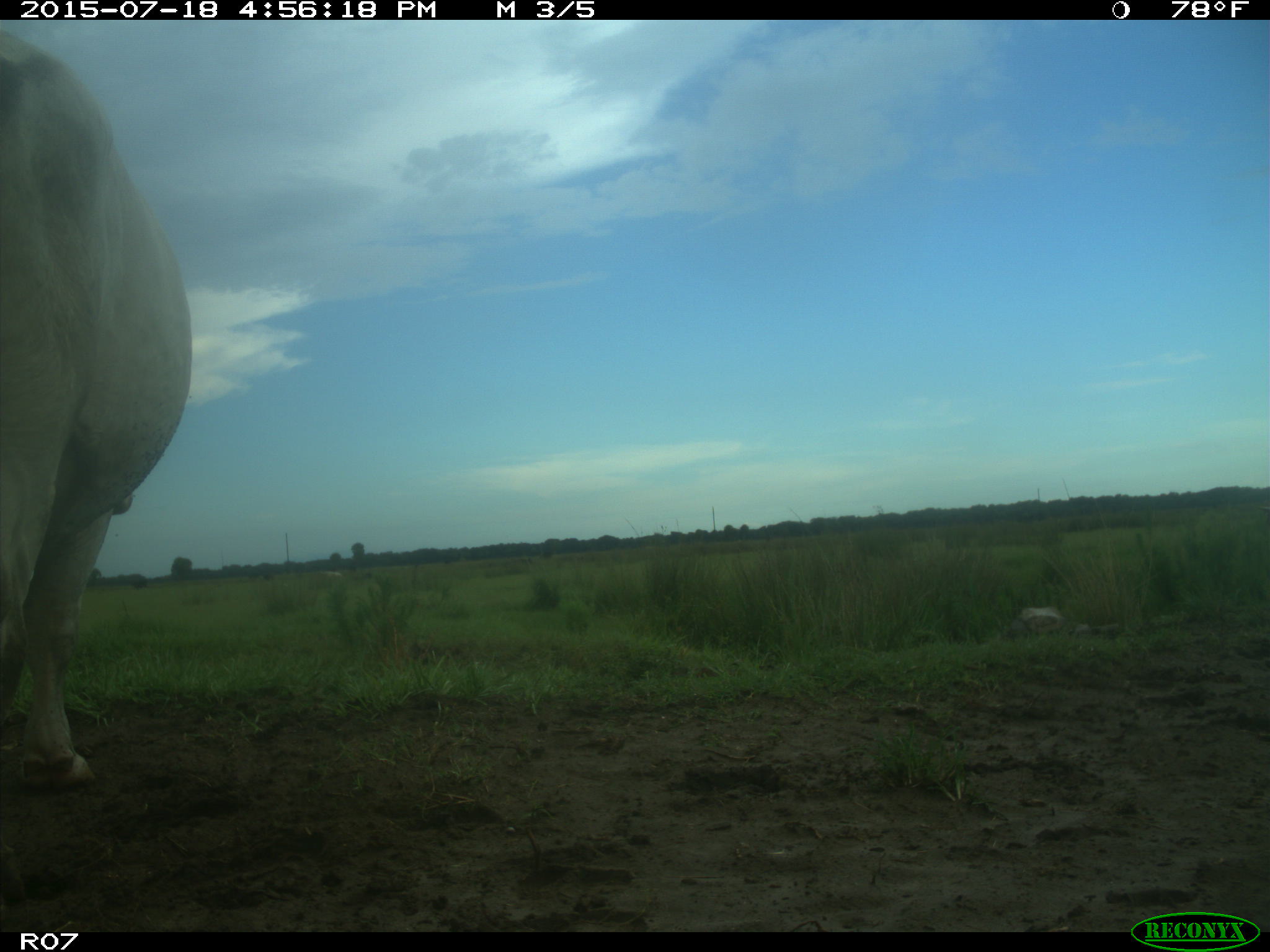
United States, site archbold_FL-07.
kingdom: Animalia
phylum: Chordata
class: Mammalia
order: Artiodactyla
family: Bovidae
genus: Bos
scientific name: Bos taurus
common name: domestic cow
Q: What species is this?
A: Bos taurus (domestic cow).